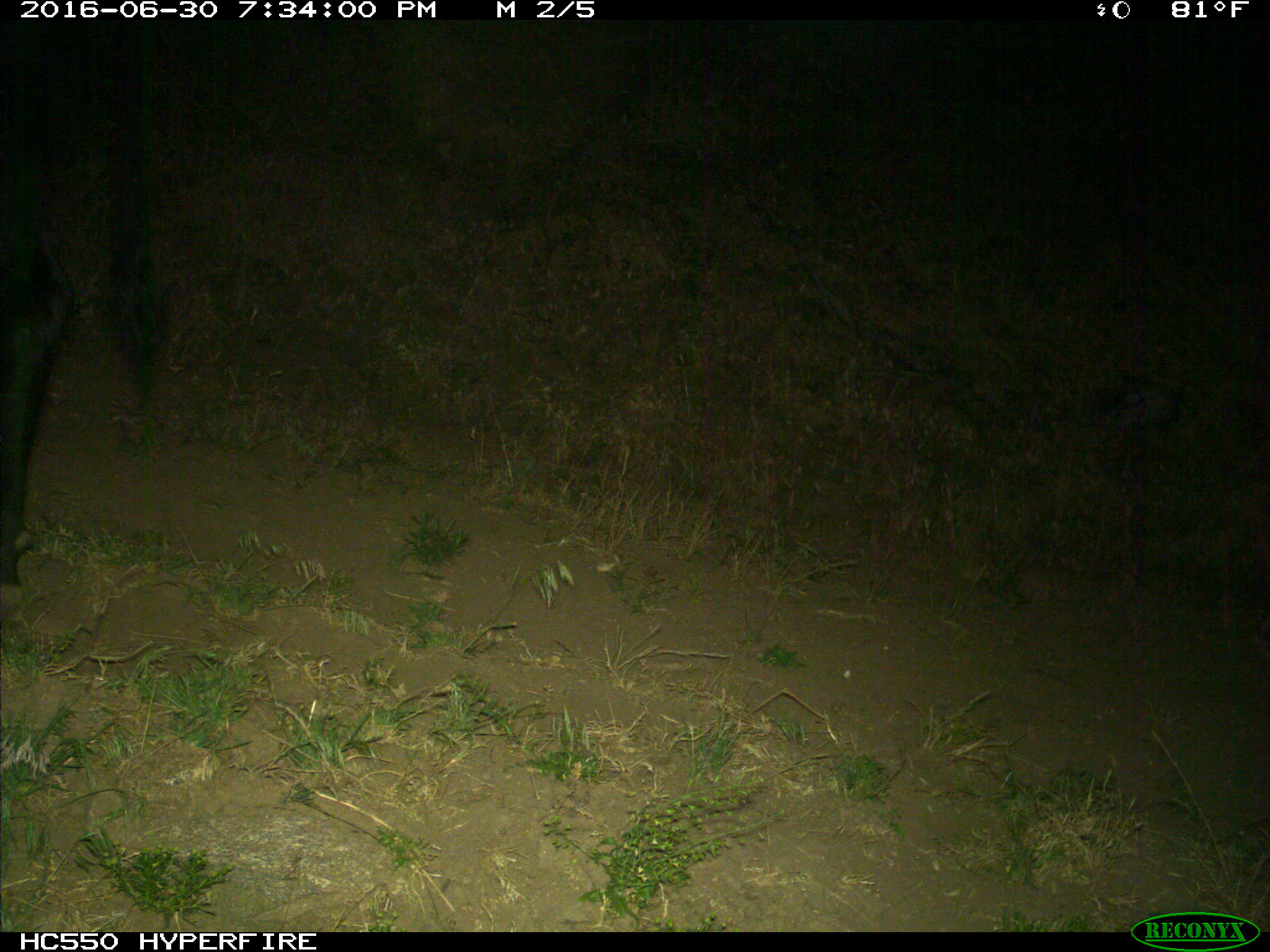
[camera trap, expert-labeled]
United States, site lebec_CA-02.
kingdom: Animalia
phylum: Chordata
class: Mammalia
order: Artiodactyla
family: Bovidae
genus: Bos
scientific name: Bos taurus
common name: domestic cow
Bos taurus (domestic cow).